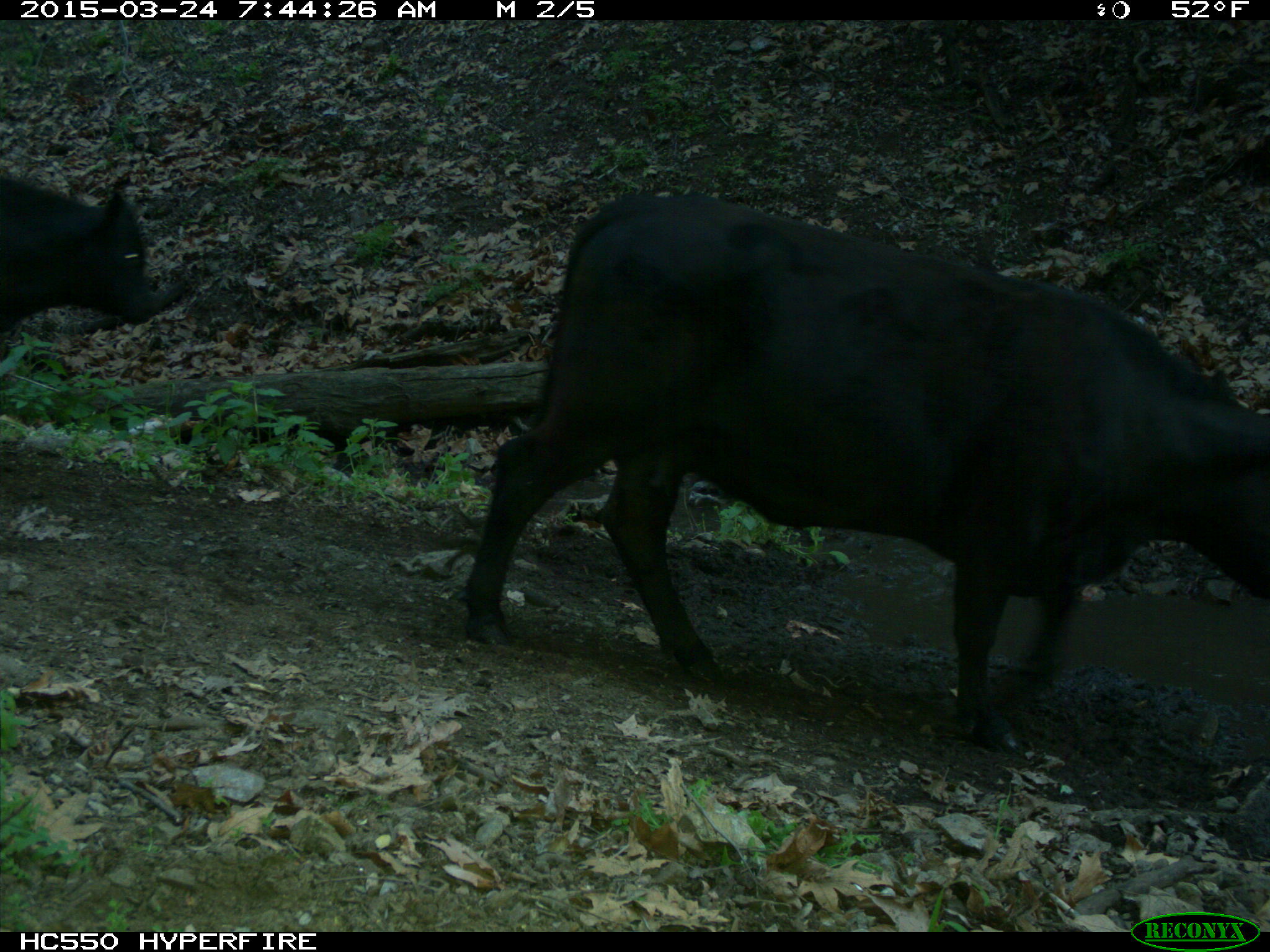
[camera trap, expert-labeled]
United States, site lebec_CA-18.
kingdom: Animalia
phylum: Chordata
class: Mammalia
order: Artiodactyla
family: Bovidae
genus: Bos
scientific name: Bos taurus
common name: domestic cow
Bos taurus (domestic cow).